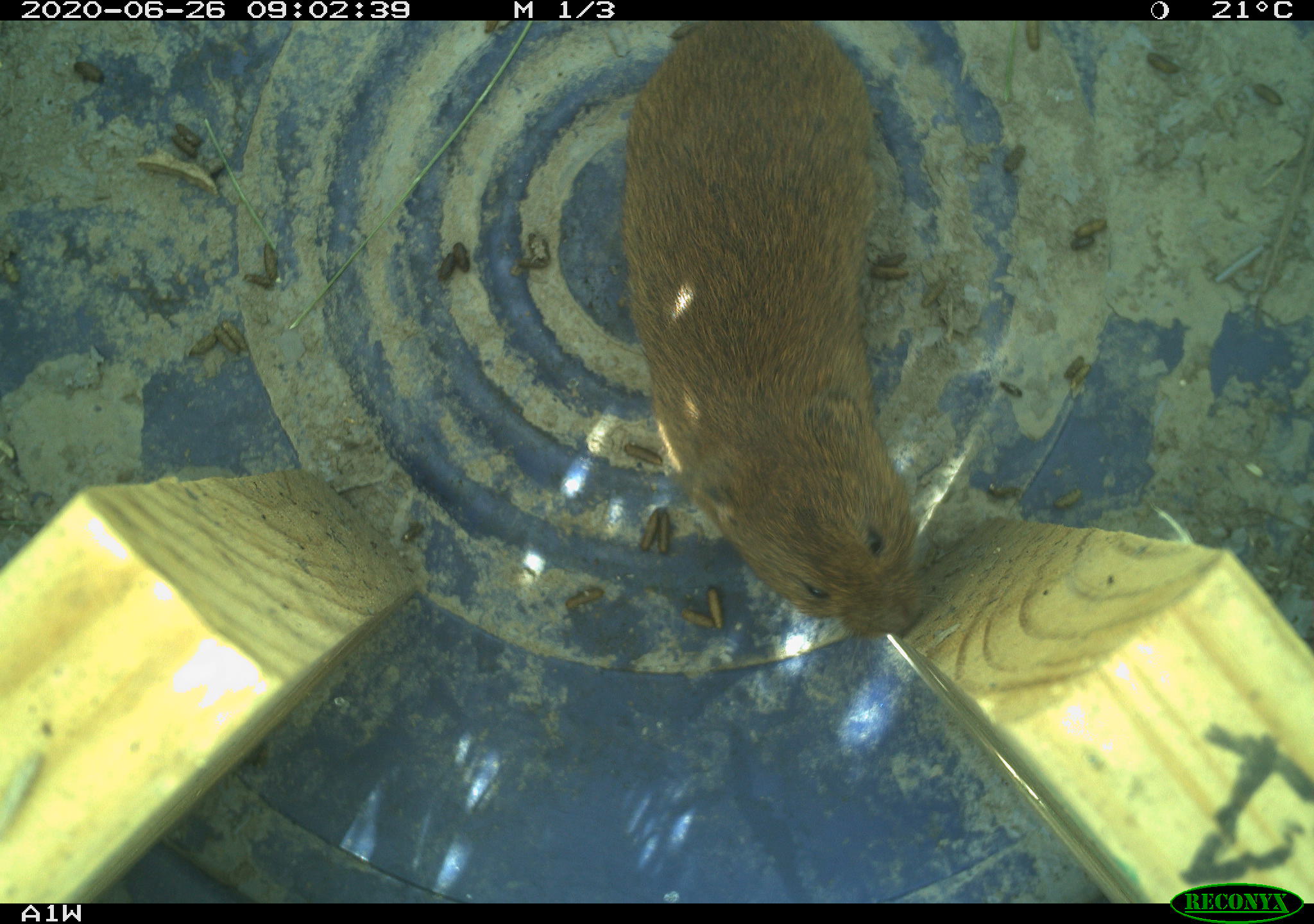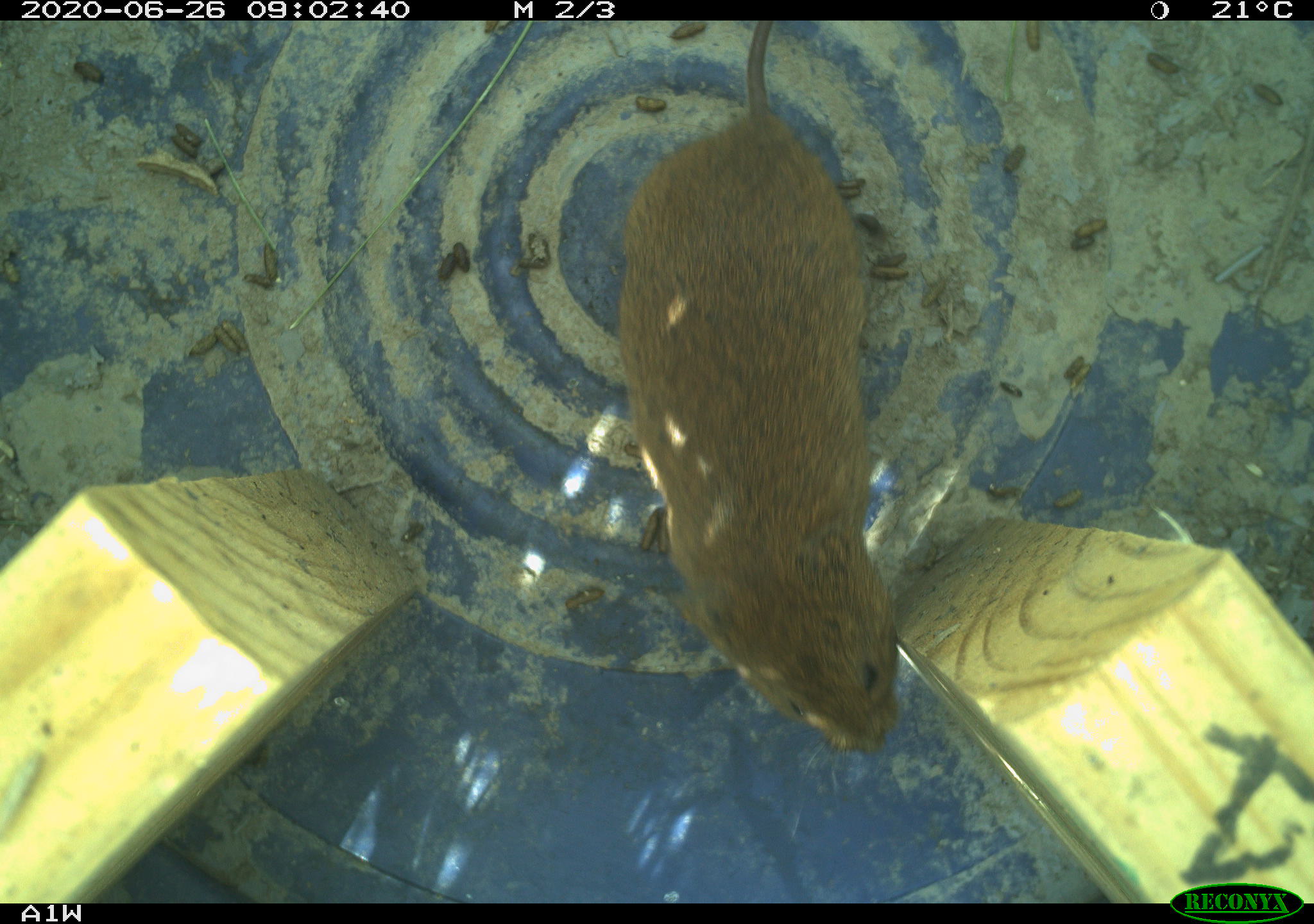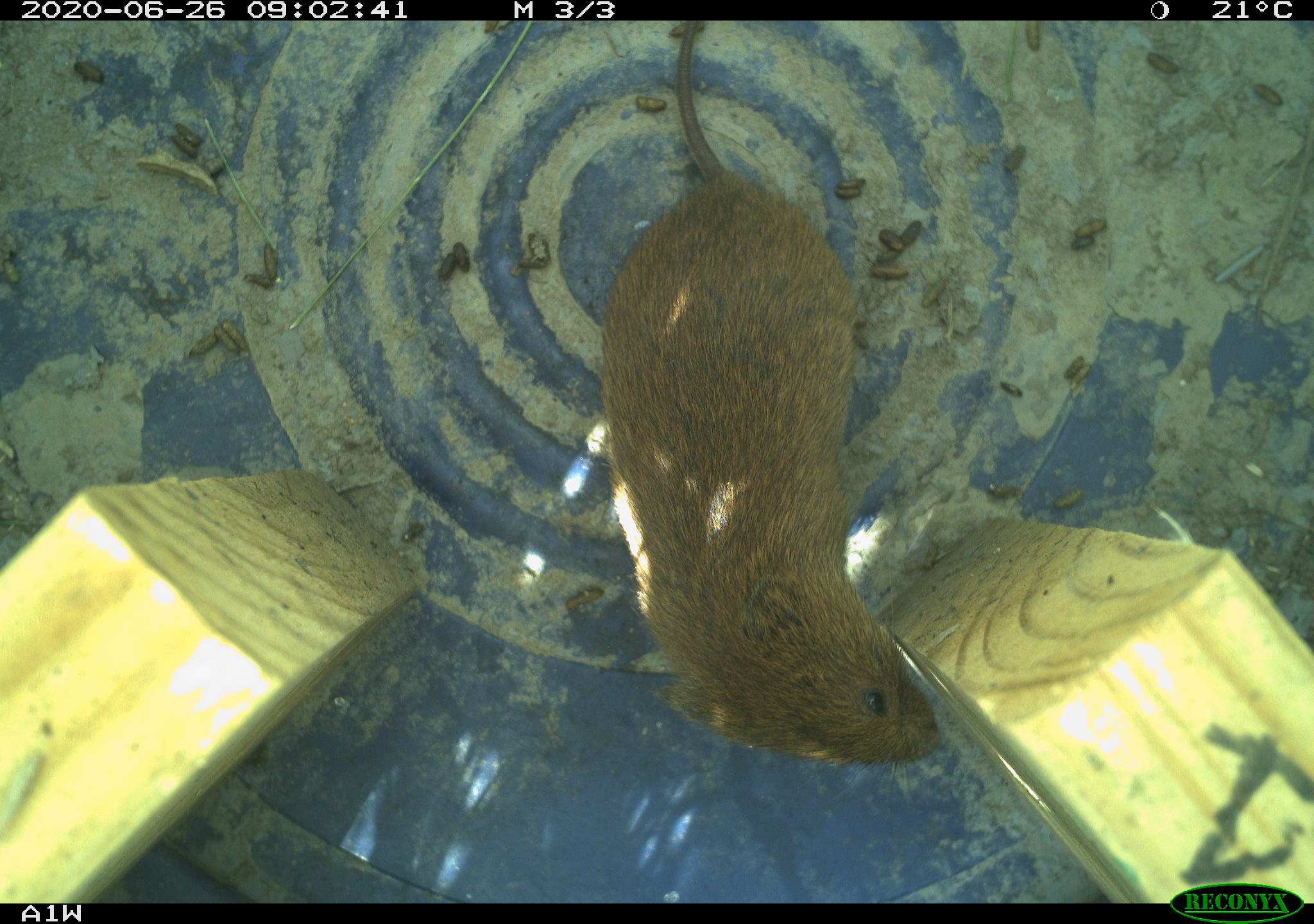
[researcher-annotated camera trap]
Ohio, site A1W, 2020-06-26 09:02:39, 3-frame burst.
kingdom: Animalia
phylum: Chordata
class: Mammalia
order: Rodentia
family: Cricetidae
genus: Microtus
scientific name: Microtus pennsylvanicus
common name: meadow vole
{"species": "meadow vole (Microtus pennsylvanicus)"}